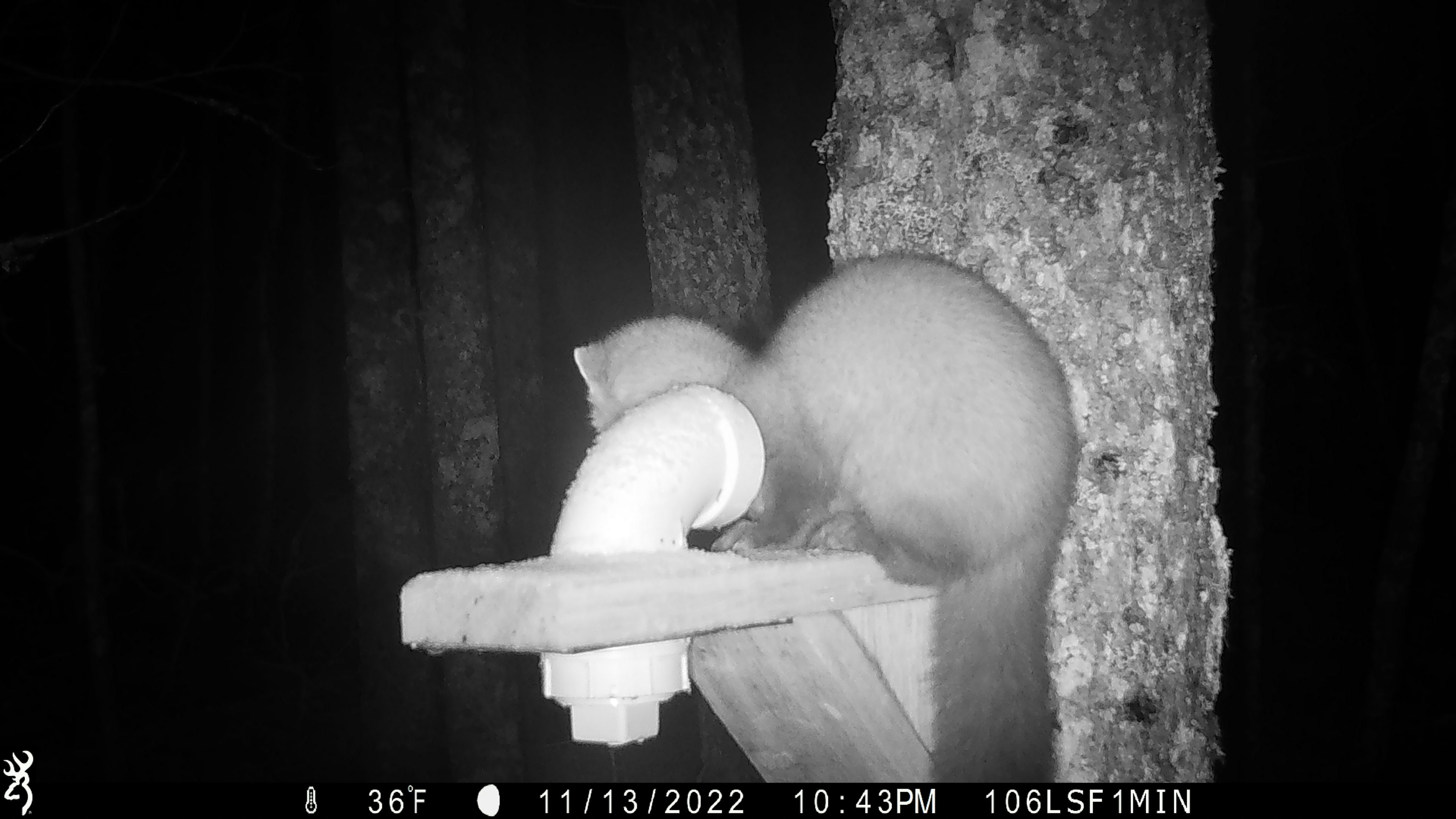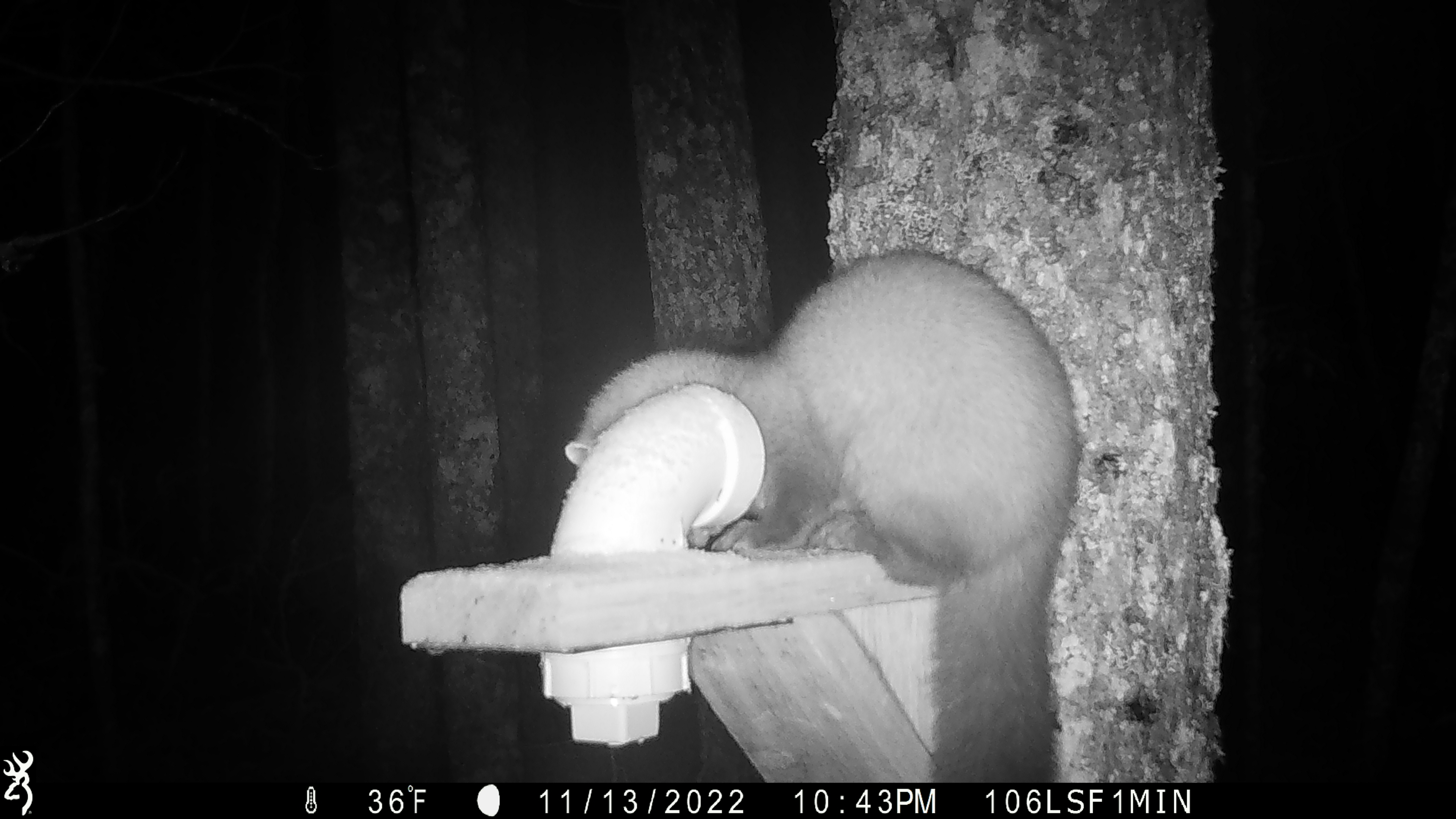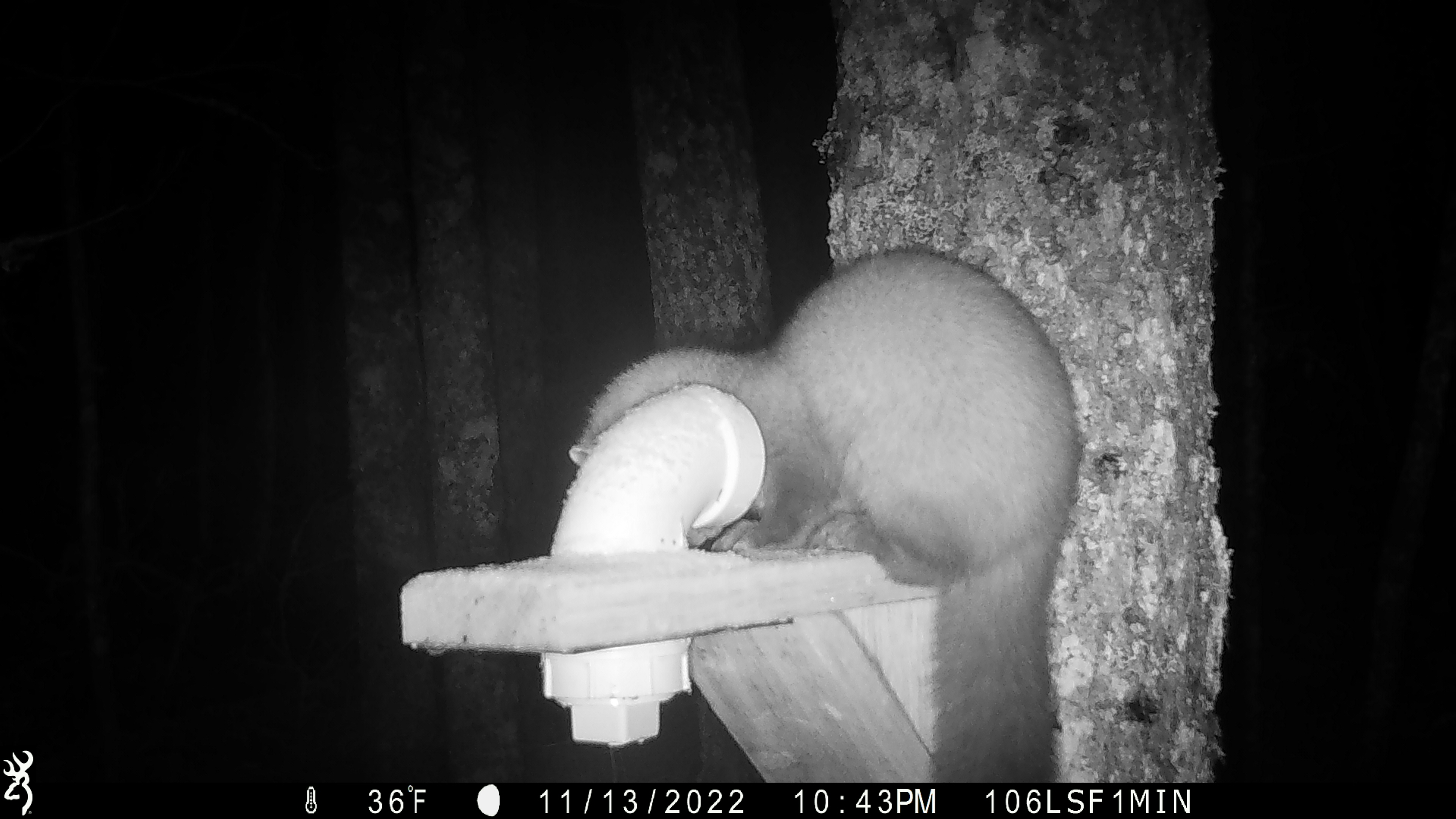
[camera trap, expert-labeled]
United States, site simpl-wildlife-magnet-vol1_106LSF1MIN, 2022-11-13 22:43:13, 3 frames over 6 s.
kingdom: Animalia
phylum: Chordata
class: Mammalia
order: Carnivora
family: Mustelidae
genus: Martes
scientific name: Martes americana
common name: american marten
American marten (Martes americana).